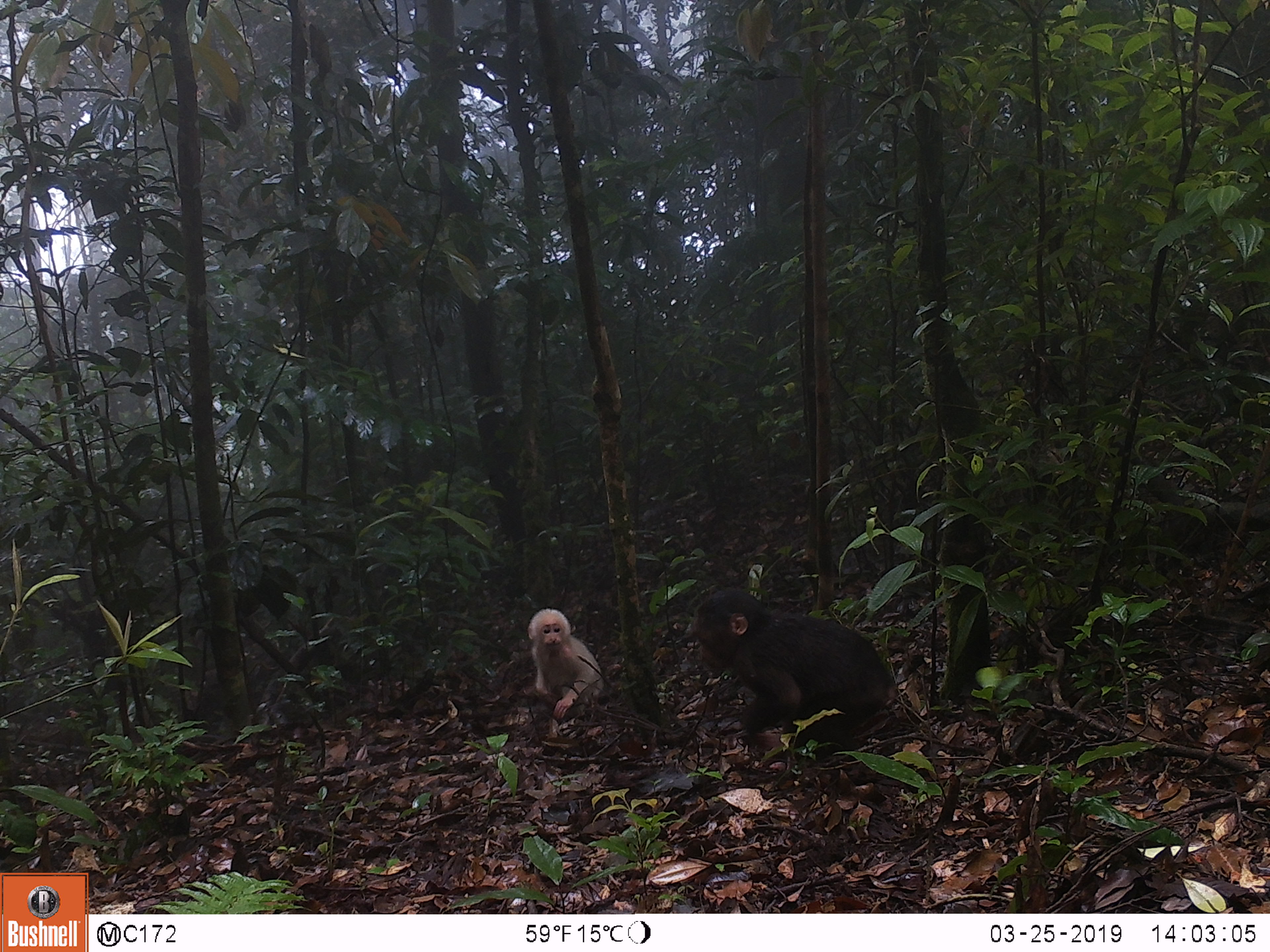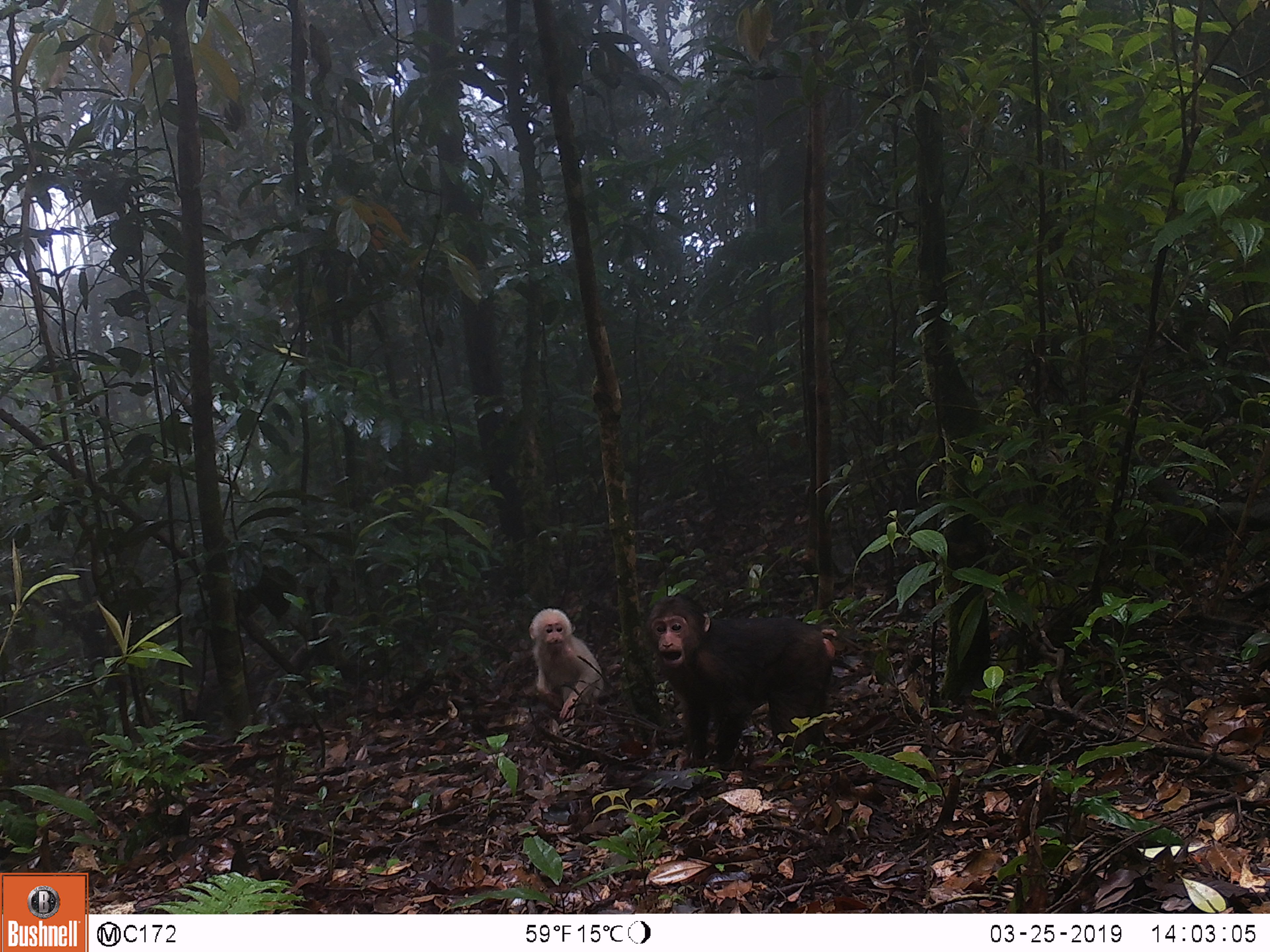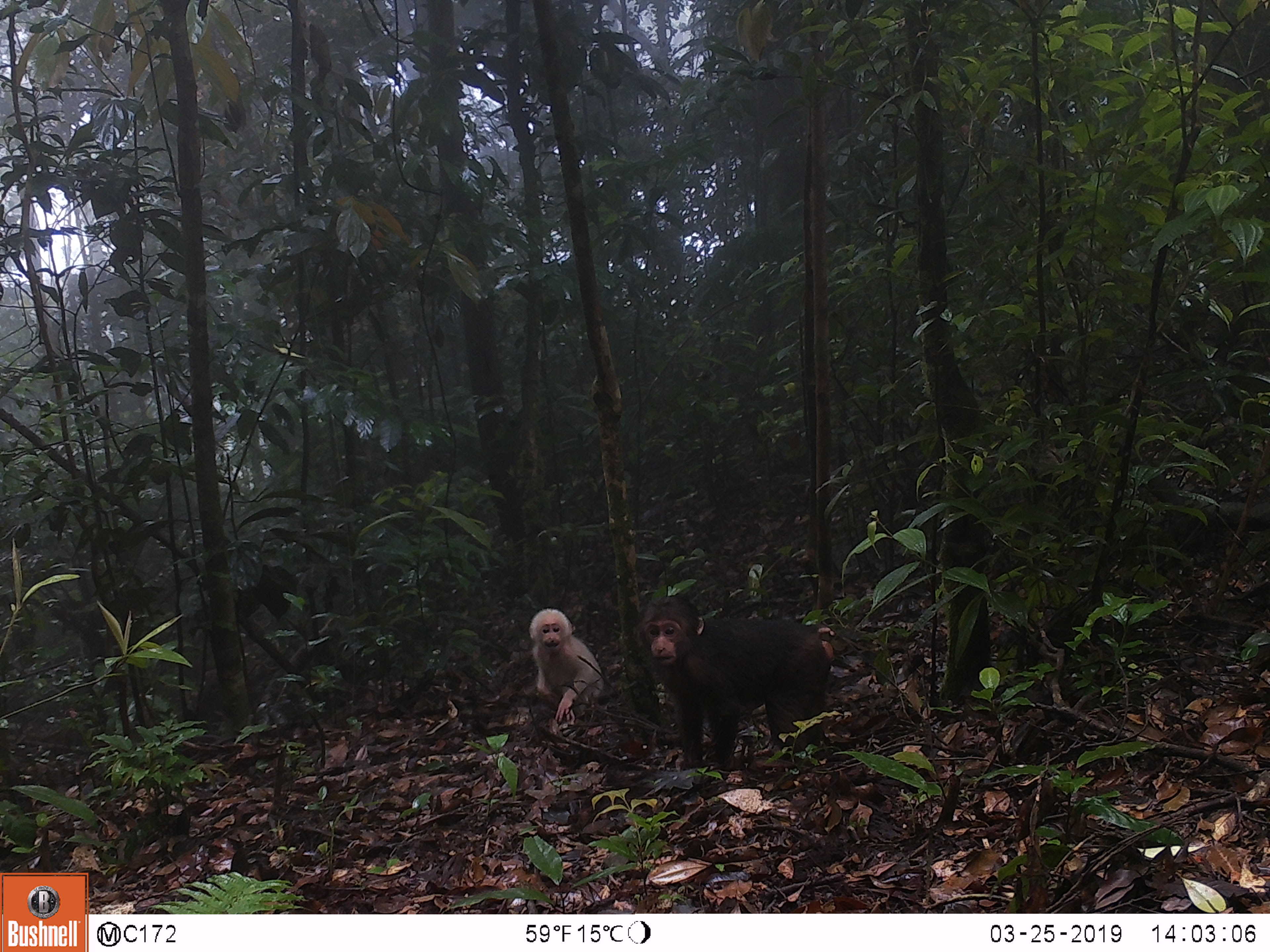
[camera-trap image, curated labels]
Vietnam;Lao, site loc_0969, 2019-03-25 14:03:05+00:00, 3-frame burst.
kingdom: Animalia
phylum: Chordata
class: Mammalia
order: Primates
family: Cercopithecidae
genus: Macaca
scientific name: Macaca arctoides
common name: stump-tailed macaque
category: stump tailed macaque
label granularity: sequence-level